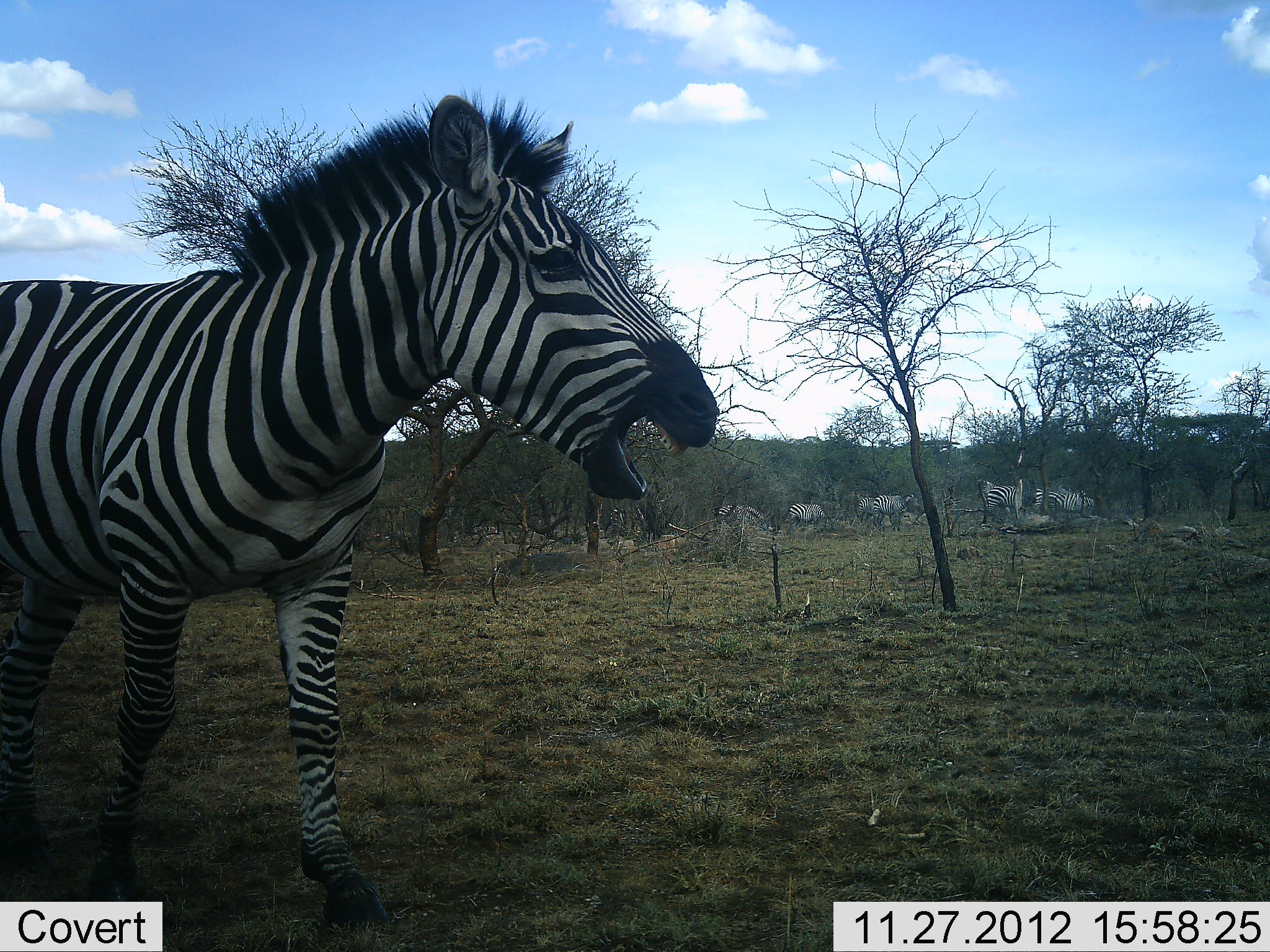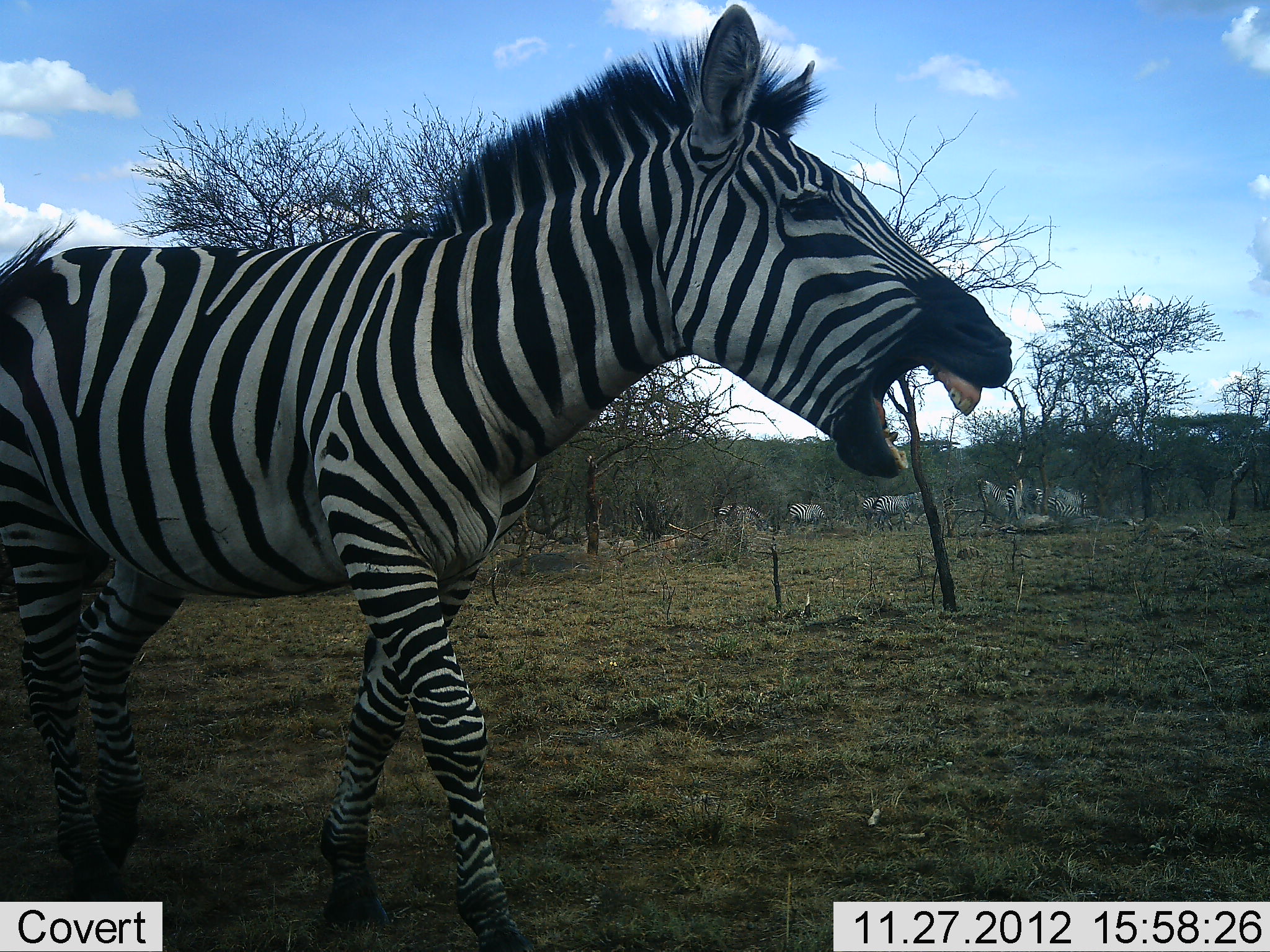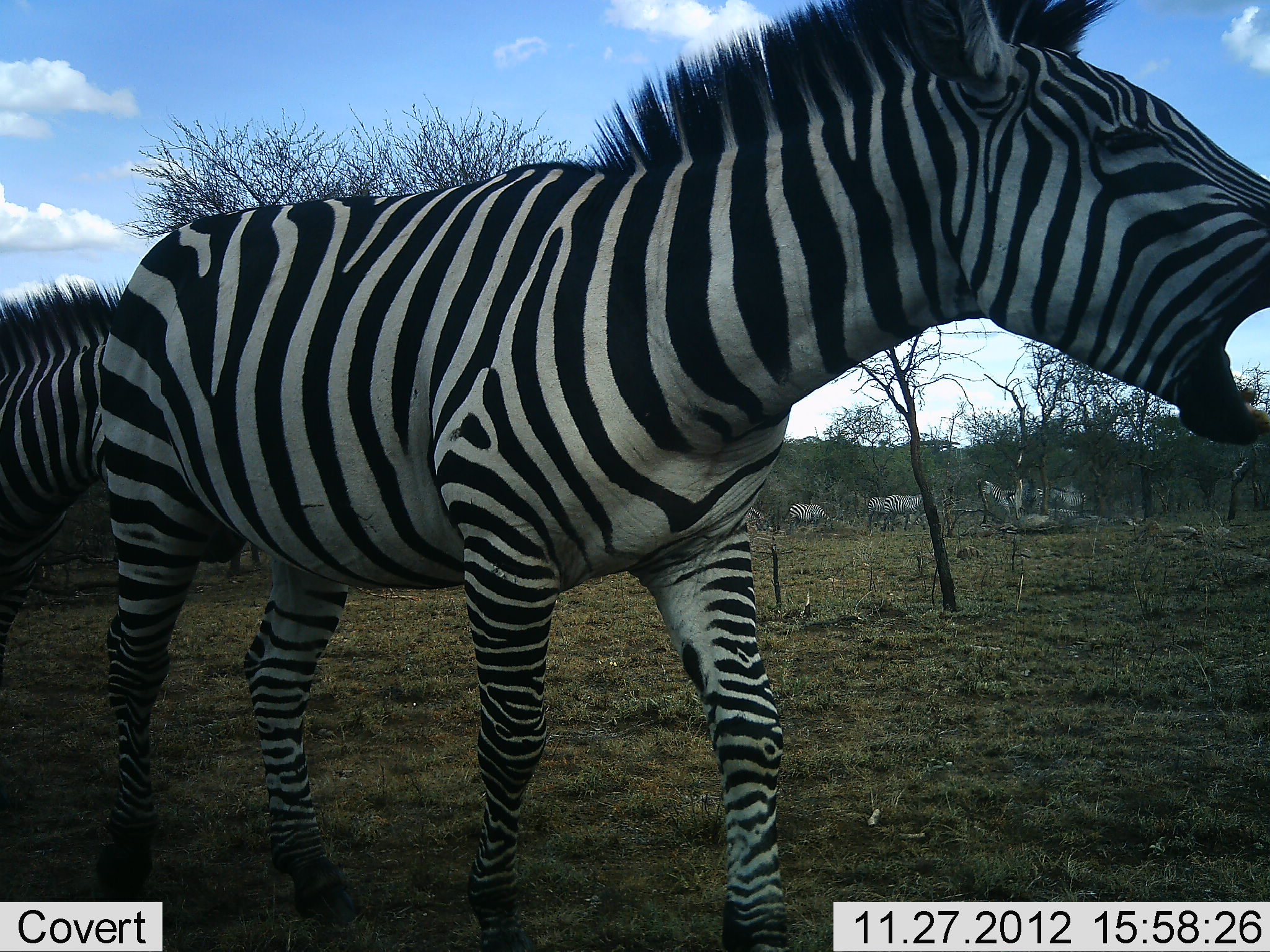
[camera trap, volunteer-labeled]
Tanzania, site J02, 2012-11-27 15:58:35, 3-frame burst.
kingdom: Animalia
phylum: Chordata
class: Mammalia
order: Perissodactyla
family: Equidae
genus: Equus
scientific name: Equus quagga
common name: plains zebra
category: zebra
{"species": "zebra (plains zebra) (Equus quagga)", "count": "8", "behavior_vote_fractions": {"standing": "37%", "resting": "11%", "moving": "95%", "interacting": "24%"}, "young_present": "0%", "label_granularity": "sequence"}